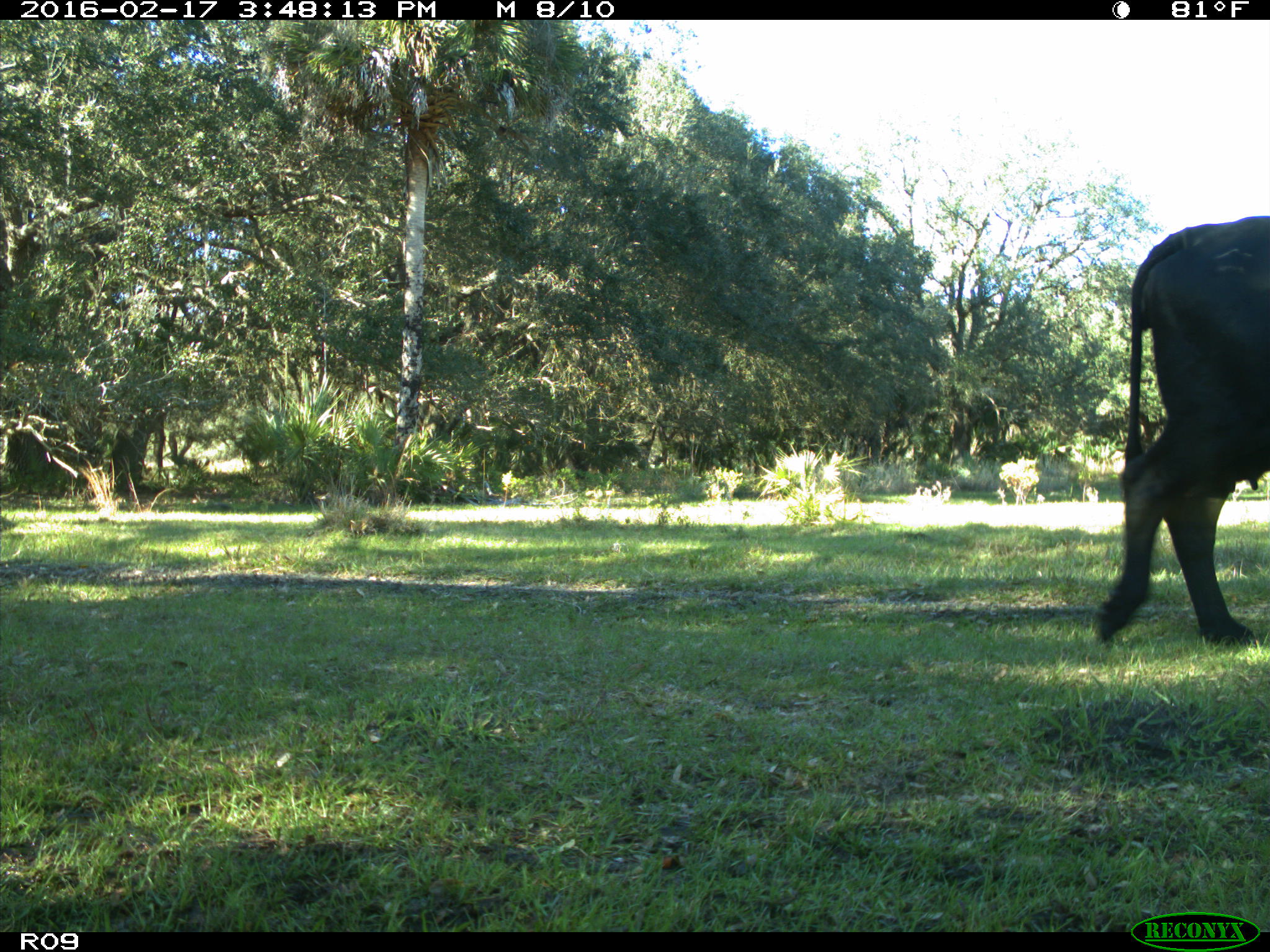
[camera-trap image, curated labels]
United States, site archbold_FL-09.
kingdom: Animalia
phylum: Chordata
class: Mammalia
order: Artiodactyla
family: Bovidae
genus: Bos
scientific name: Bos taurus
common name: domestic cow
Bos taurus (domestic cow).